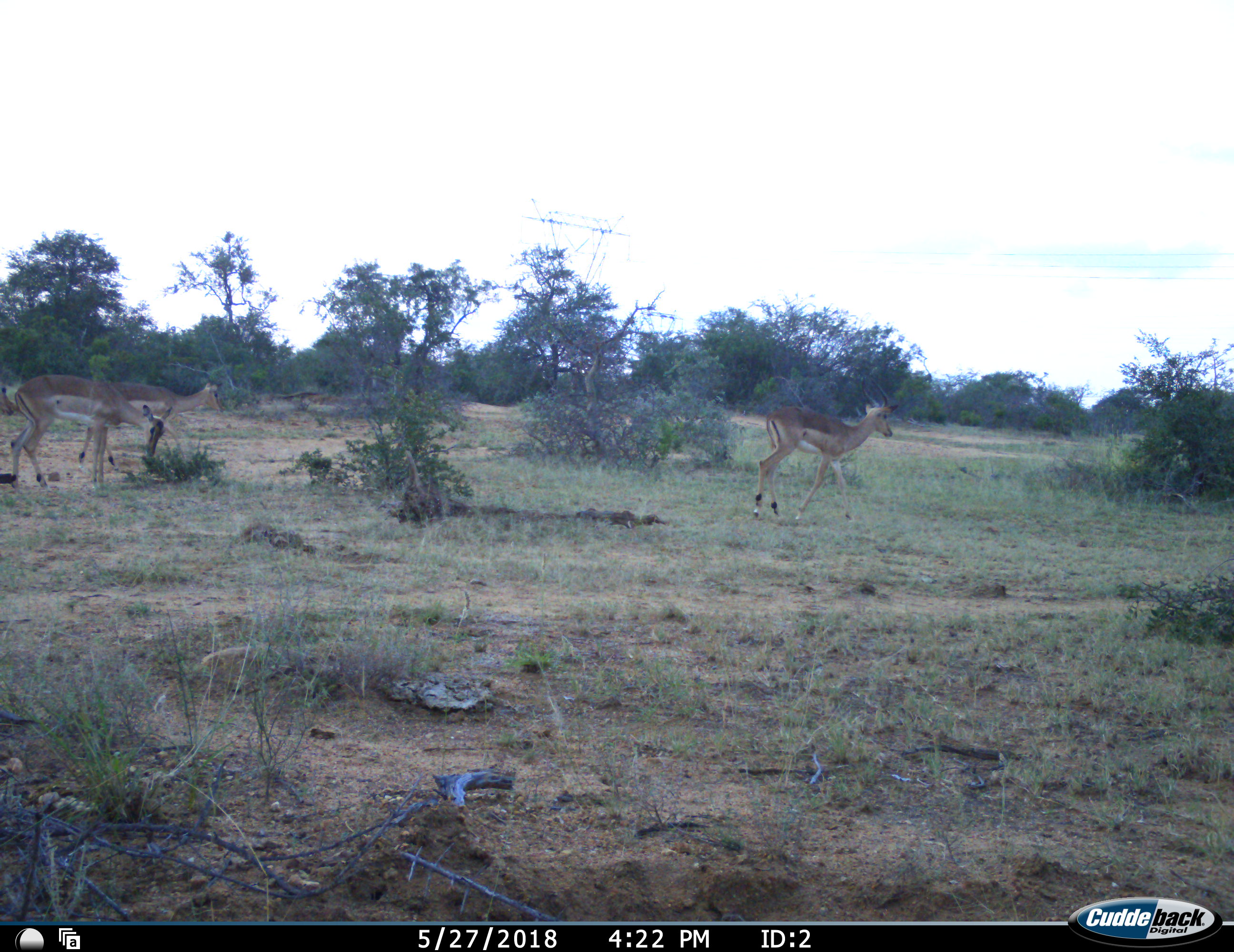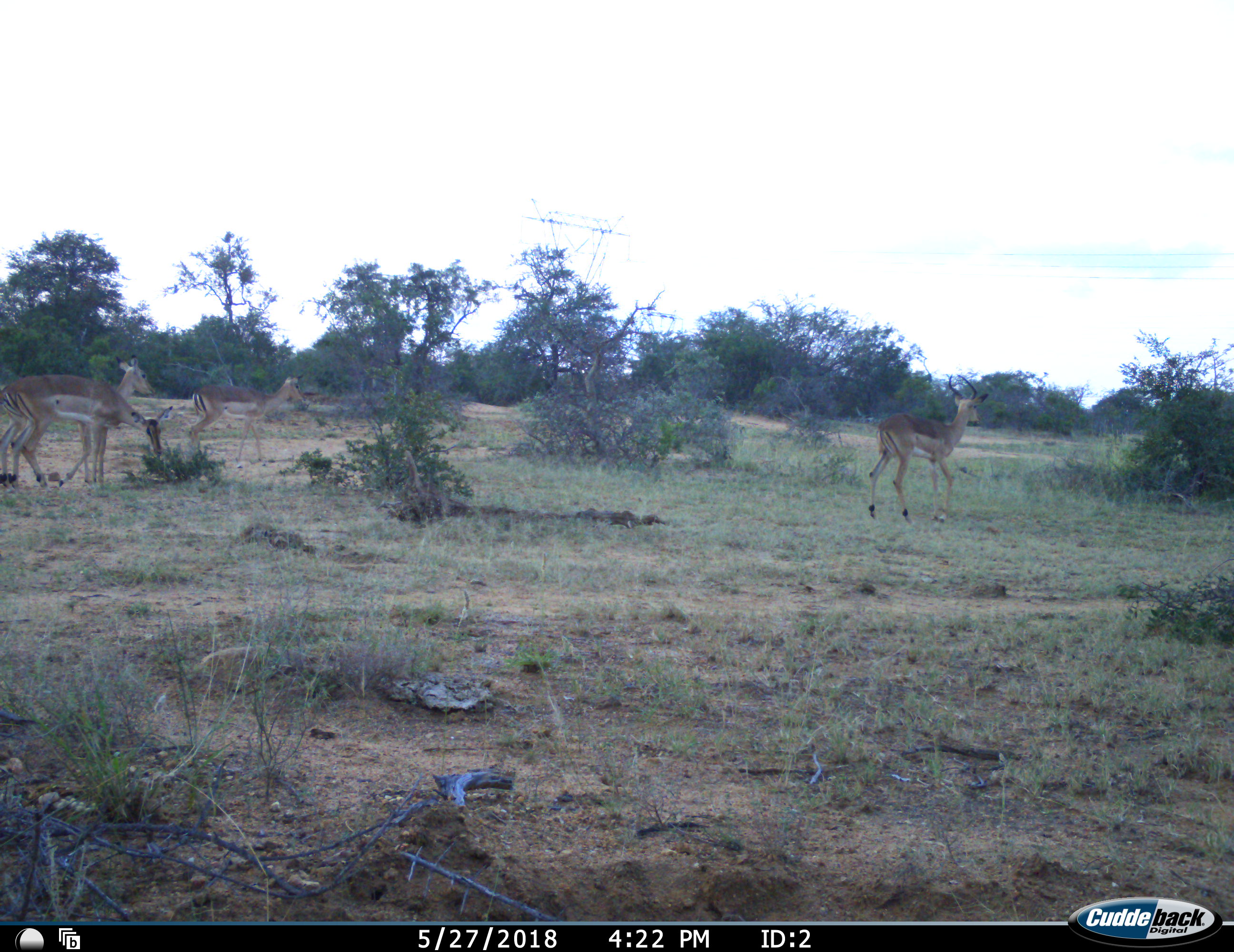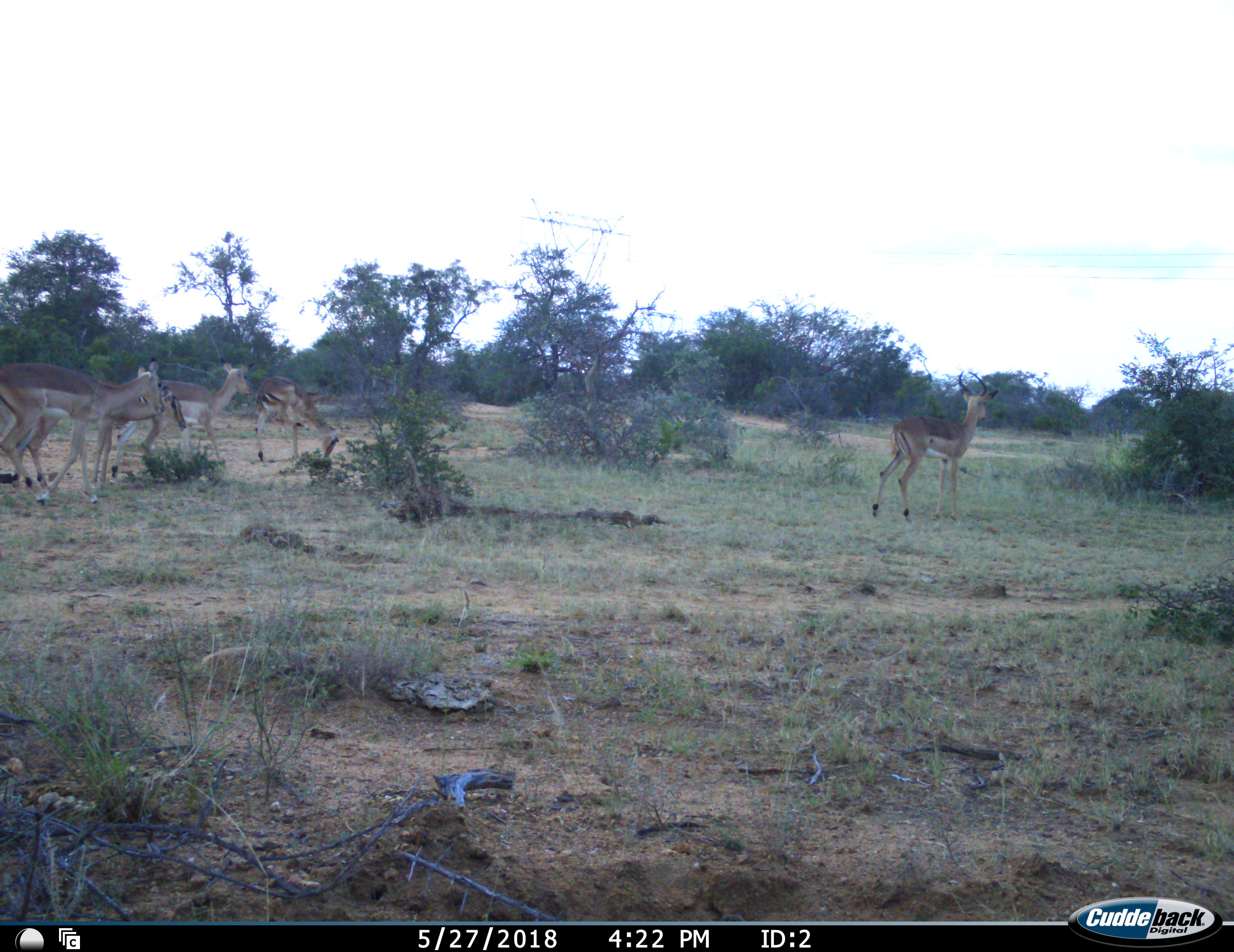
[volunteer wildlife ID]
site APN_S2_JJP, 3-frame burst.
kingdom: Animalia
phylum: Chordata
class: Mammalia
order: Artiodactyla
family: Bovidae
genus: Aepyceros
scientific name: Aepyceros melampus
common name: impala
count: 5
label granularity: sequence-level